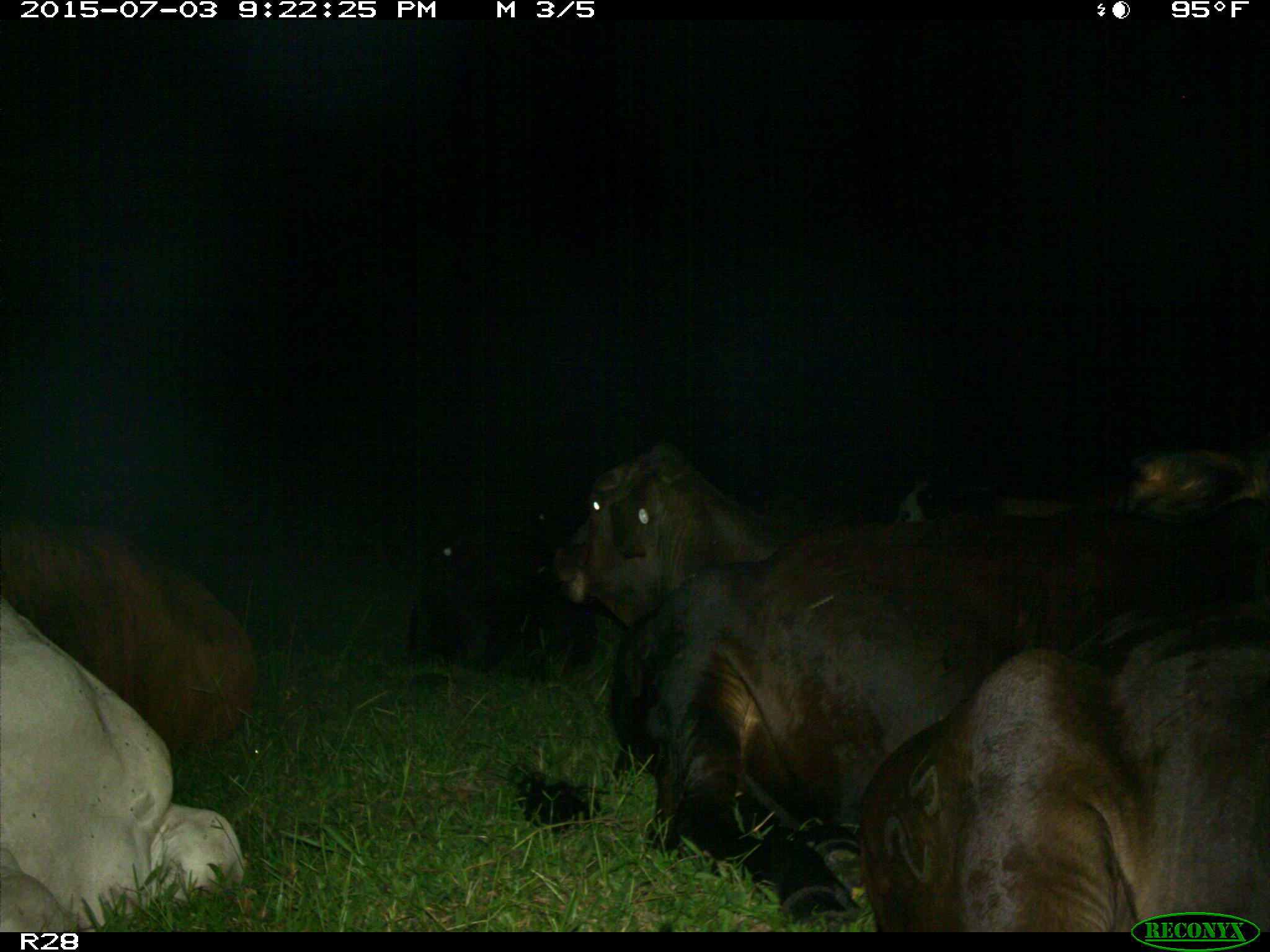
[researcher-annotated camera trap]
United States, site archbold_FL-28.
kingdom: Animalia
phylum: Chordata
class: Mammalia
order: Artiodactyla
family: Bovidae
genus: Bos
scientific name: Bos taurus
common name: domestic cow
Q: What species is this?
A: Bos taurus (domestic cow).